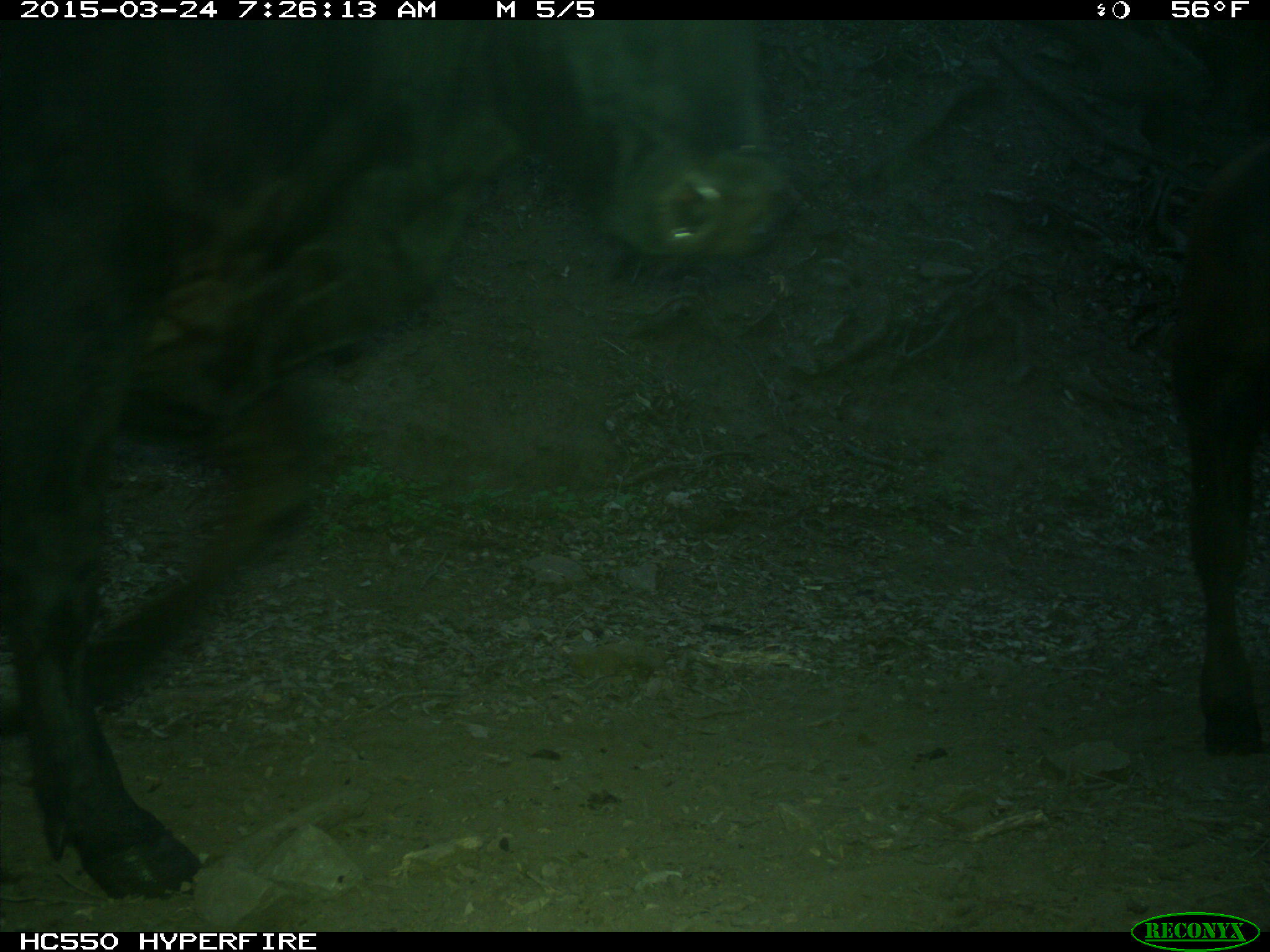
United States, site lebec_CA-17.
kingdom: Animalia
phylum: Chordata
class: Mammalia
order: Artiodactyla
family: Bovidae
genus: Bos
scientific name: Bos taurus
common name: domestic cow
Bos taurus (domestic cow).